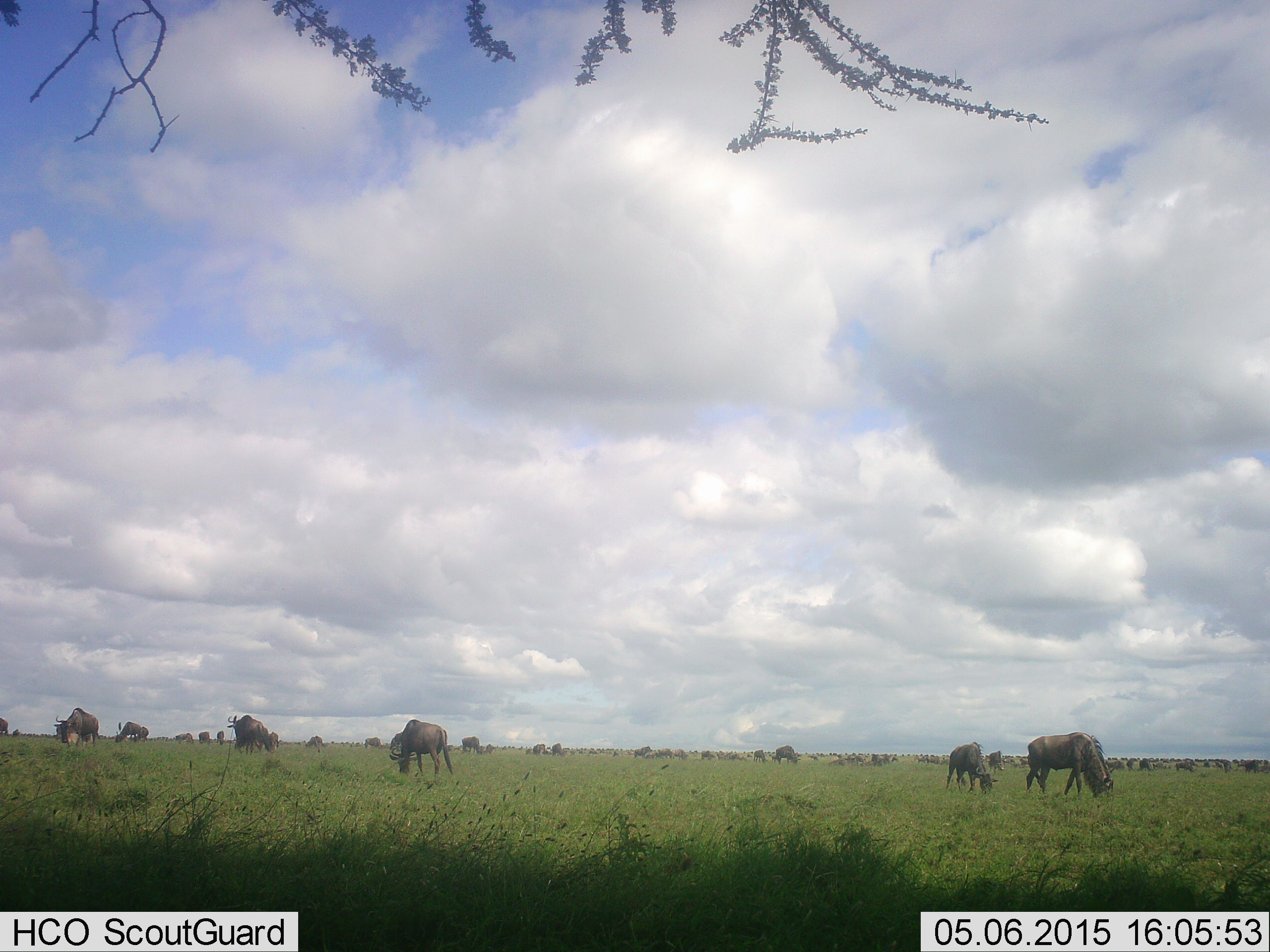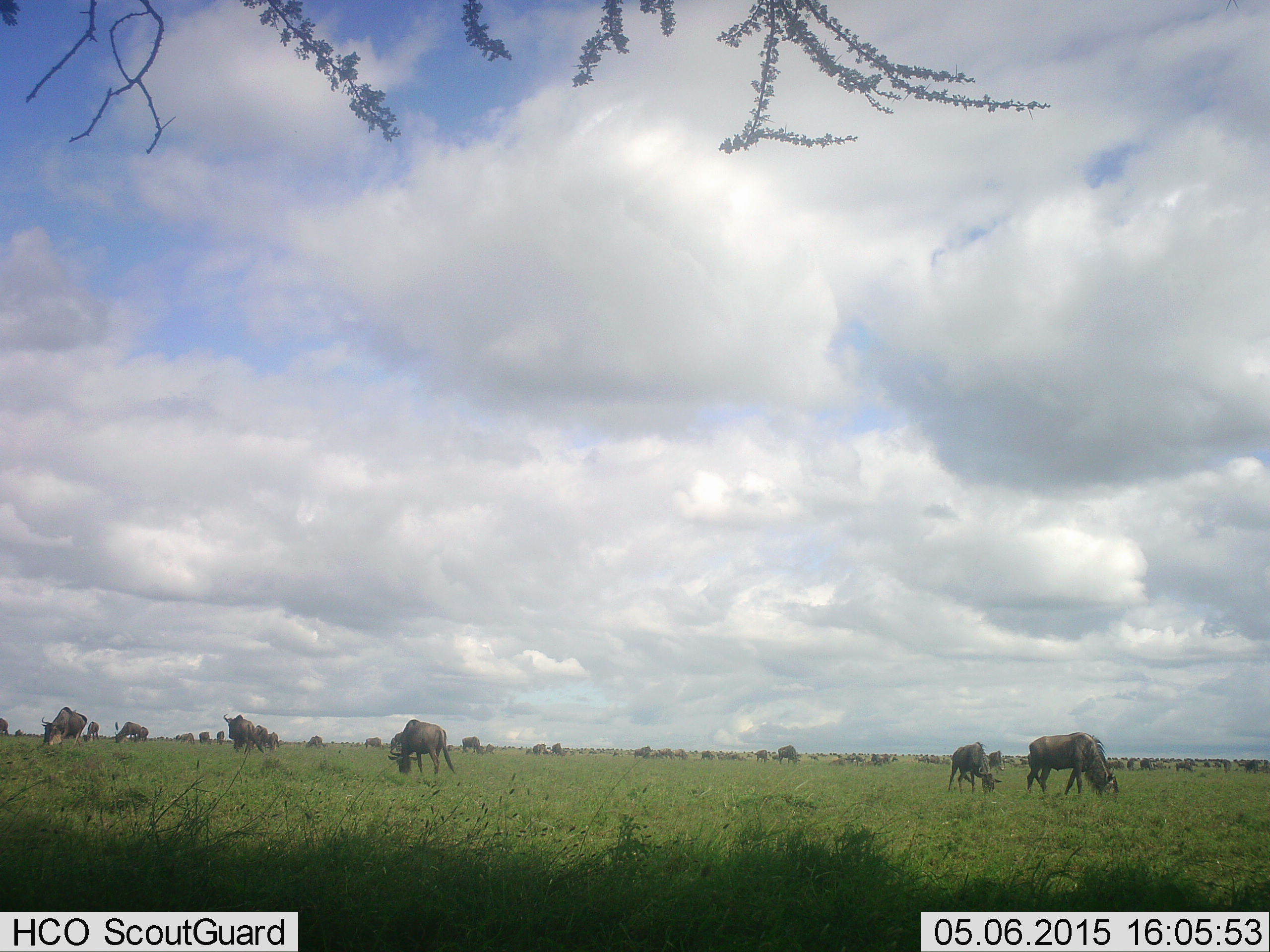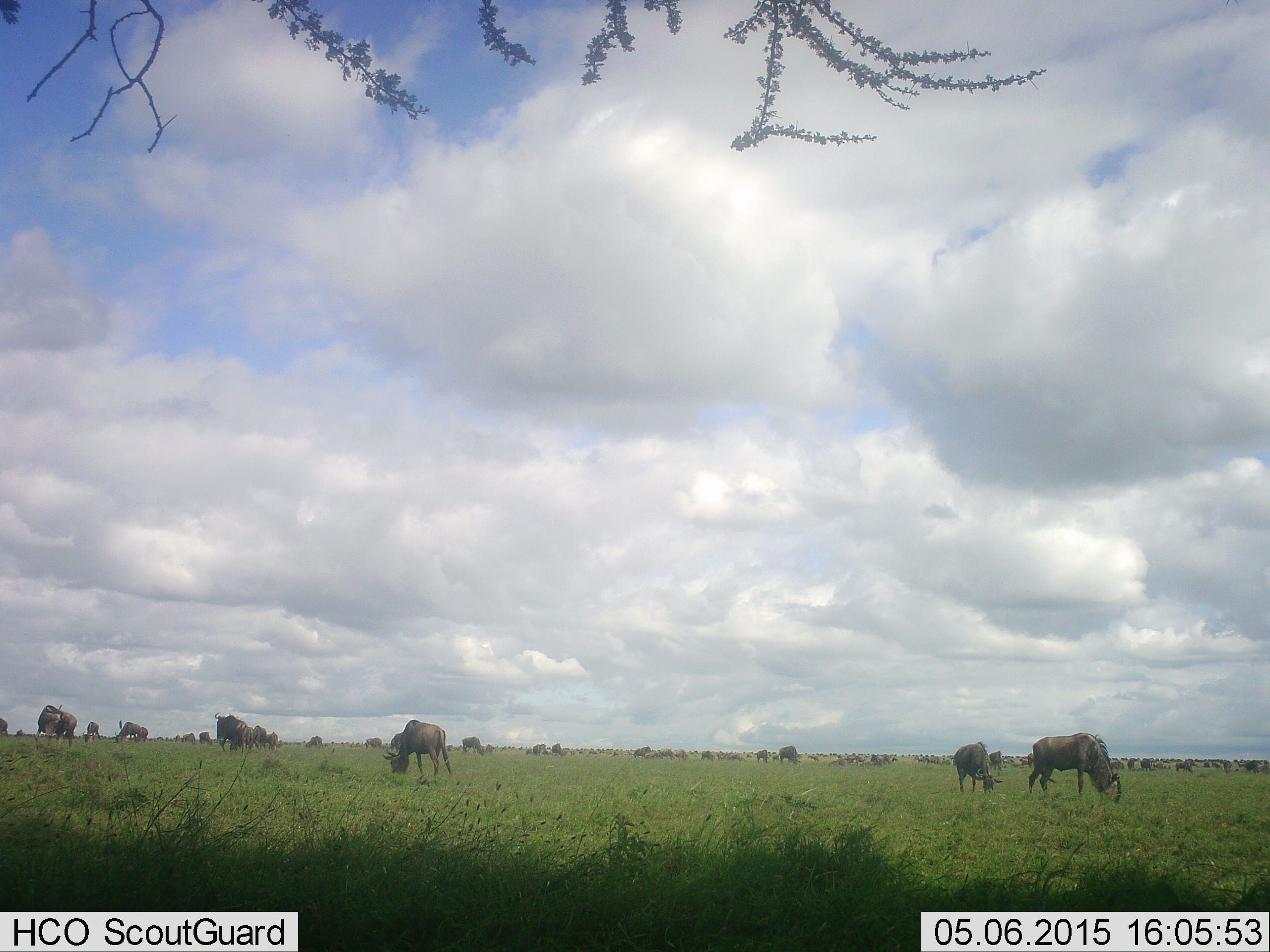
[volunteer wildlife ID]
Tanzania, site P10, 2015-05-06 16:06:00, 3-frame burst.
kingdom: Animalia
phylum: Chordata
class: Mammalia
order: Artiodactyla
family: Bovidae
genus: Connochaetes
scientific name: Connochaetes taurinus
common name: blue wildebeest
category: wildebeest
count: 11-50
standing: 50%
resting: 0%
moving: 30%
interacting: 0%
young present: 0%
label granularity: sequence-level